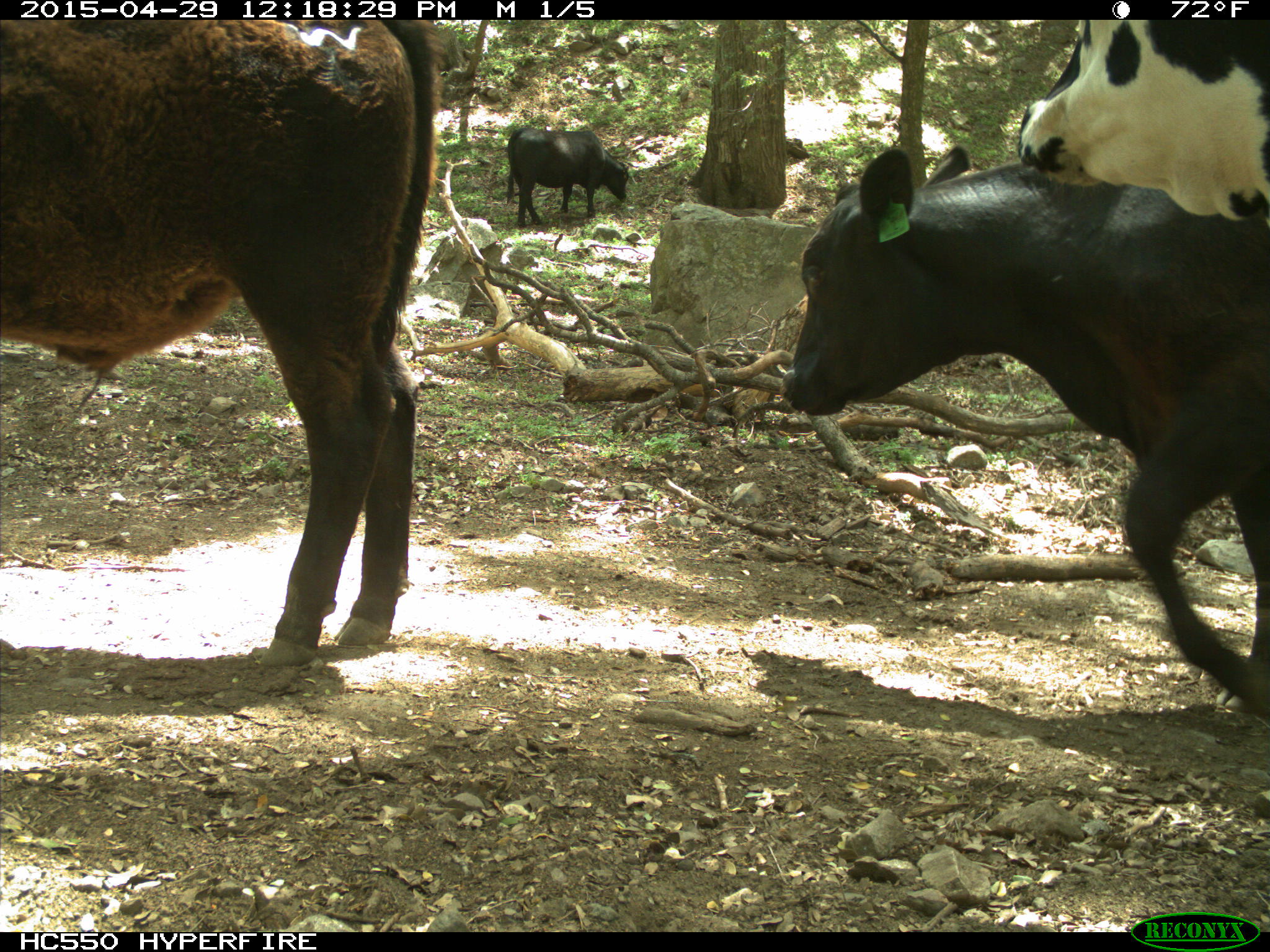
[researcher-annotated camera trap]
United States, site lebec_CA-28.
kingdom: Animalia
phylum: Chordata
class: Mammalia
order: Artiodactyla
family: Bovidae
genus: Bos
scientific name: Bos taurus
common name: domestic cow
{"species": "Bos taurus (domestic cow)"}